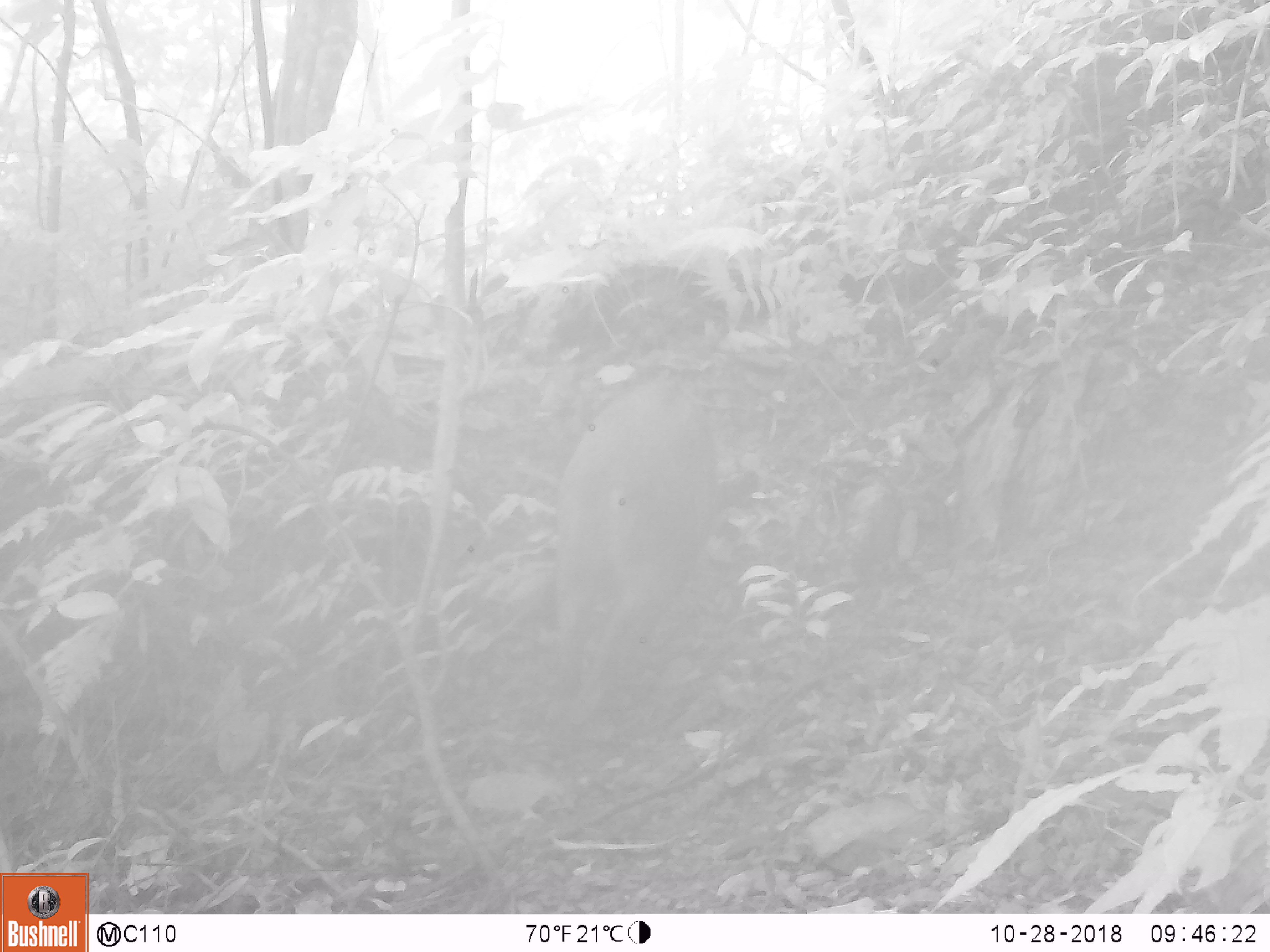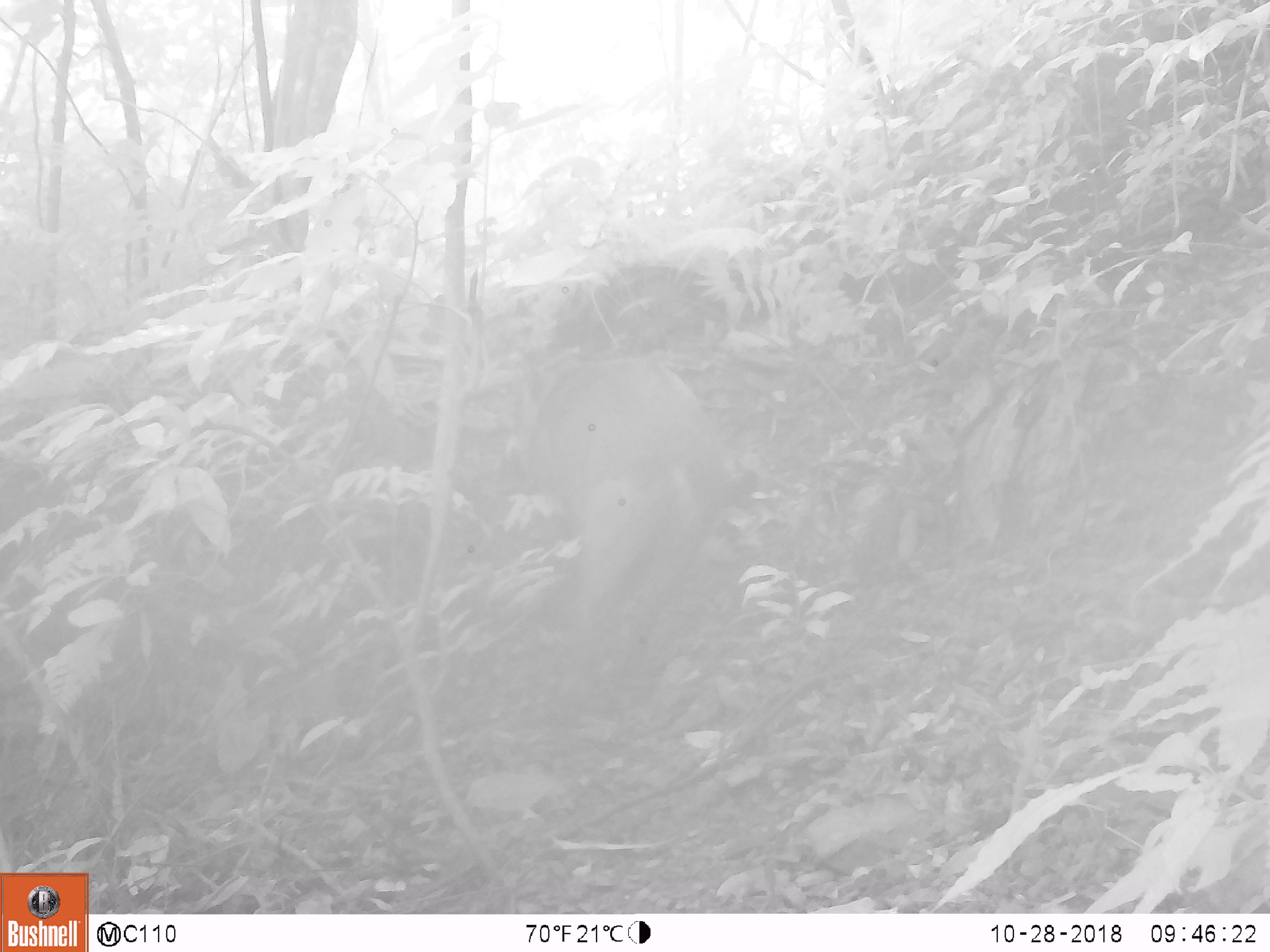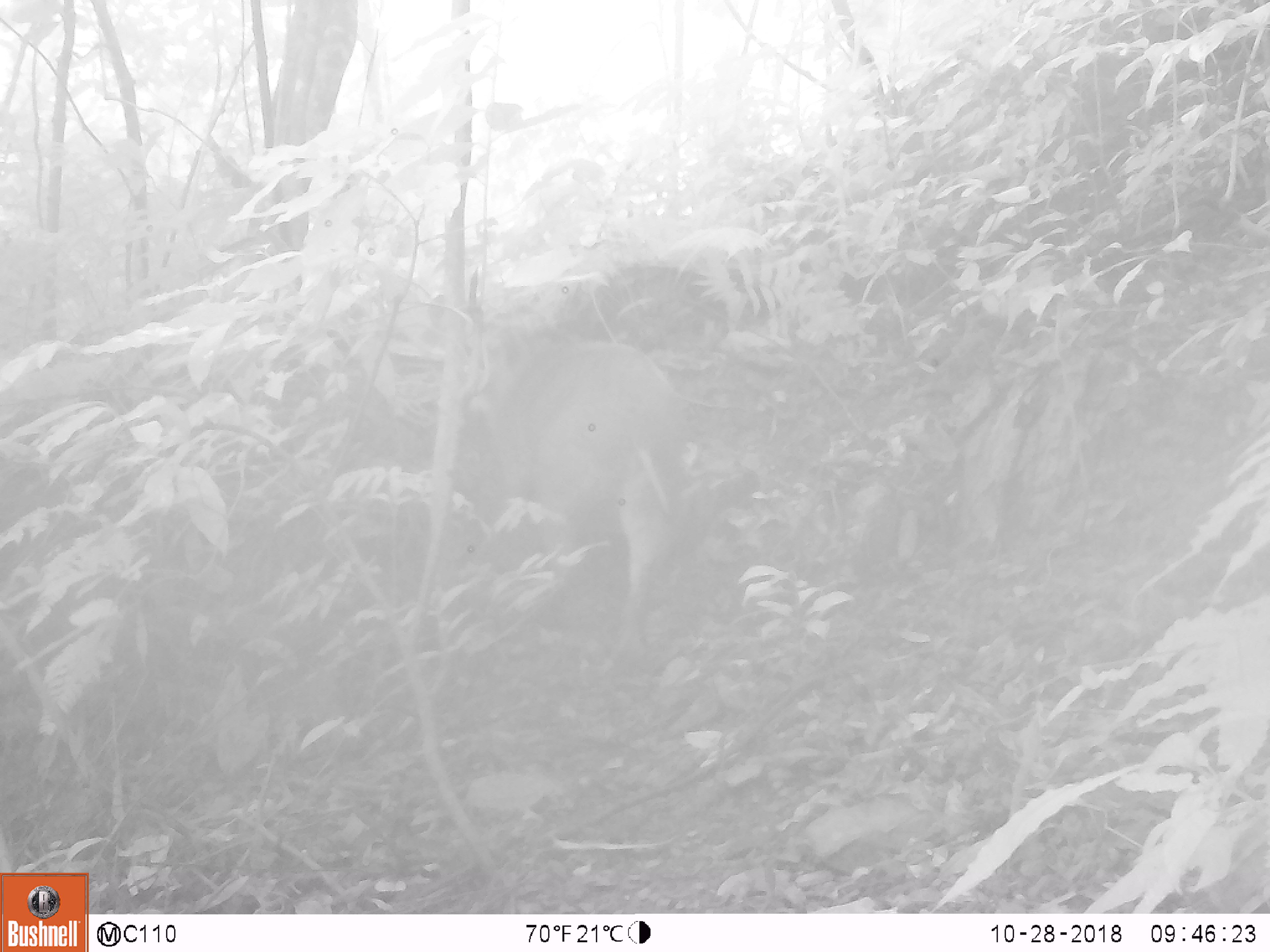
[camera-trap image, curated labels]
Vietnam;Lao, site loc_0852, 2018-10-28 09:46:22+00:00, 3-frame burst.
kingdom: Animalia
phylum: Chordata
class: Mammalia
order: Artiodactyla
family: Suidae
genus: Sus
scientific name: Sus scrofa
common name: eurasian wild pig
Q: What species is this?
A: Eurasian wild pig (Sus scrofa).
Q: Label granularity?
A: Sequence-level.